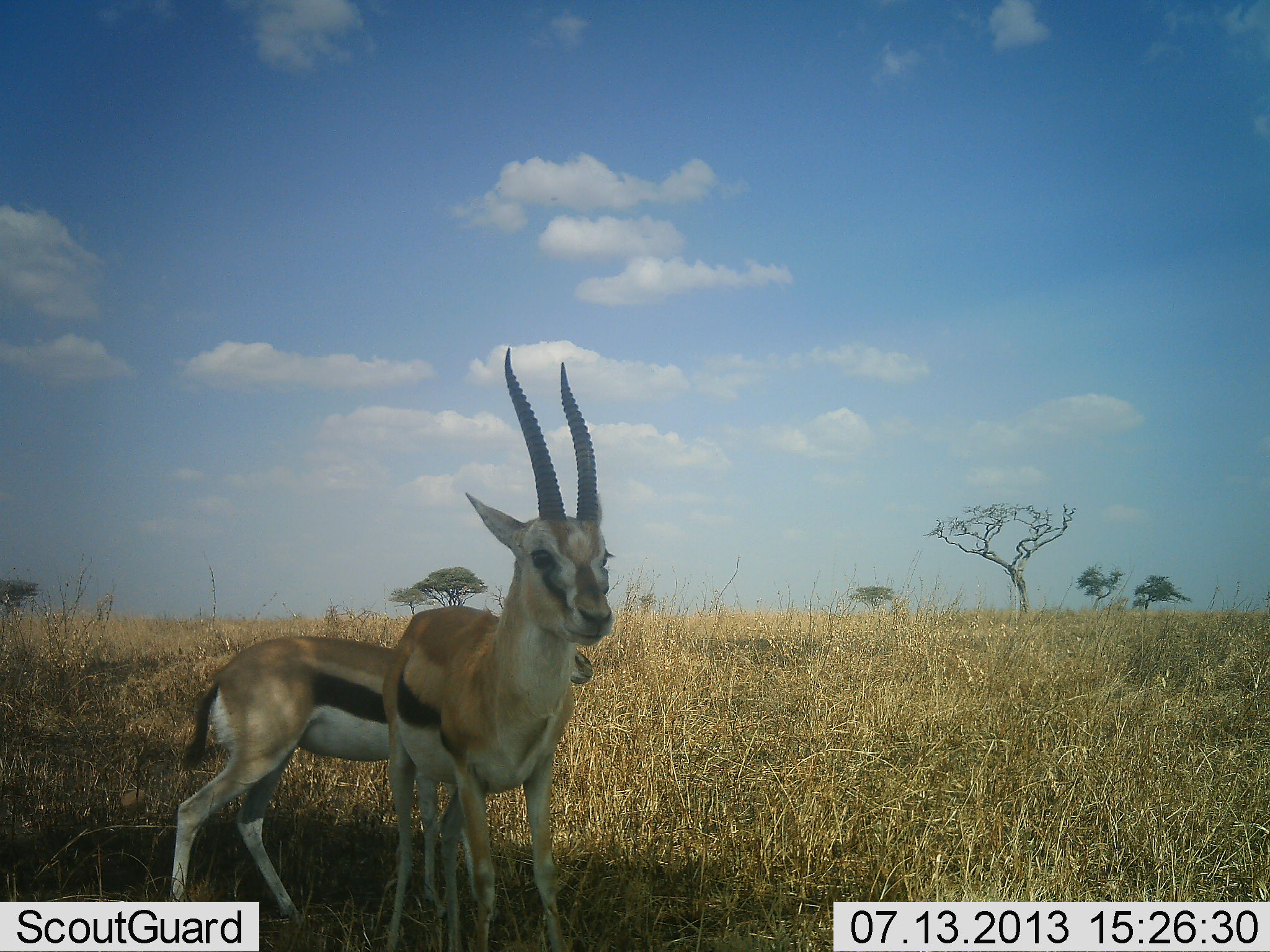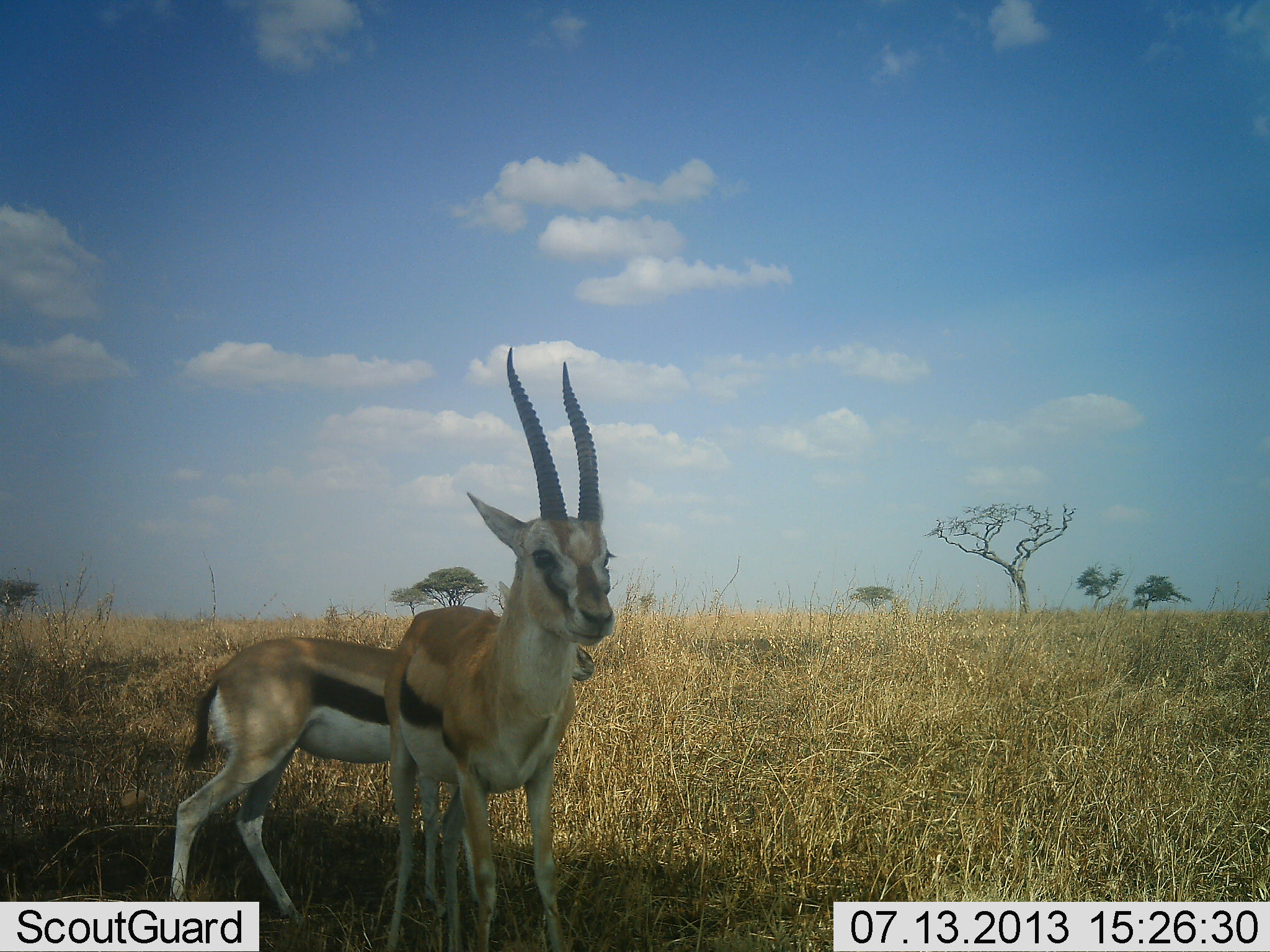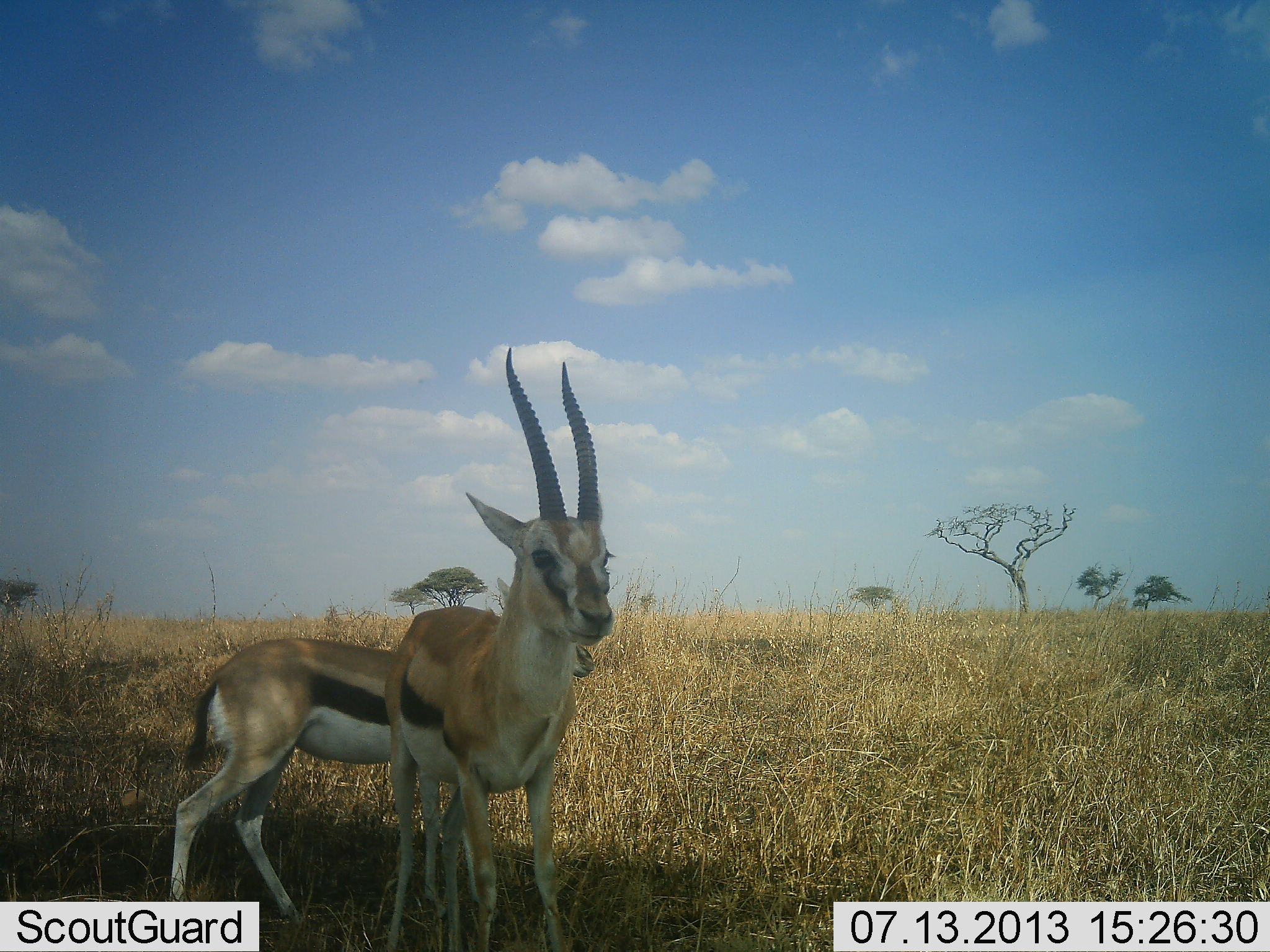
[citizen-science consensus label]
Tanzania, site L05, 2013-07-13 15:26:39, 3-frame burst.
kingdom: Animalia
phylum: Chordata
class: Mammalia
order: Artiodactyla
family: Bovidae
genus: Eudorcas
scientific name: Eudorcas thomsonii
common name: thomson's gazelle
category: gazellethomsons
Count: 2.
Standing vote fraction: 100%.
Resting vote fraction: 0%.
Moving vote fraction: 0%.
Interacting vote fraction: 0%.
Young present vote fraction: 0%.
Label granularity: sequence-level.